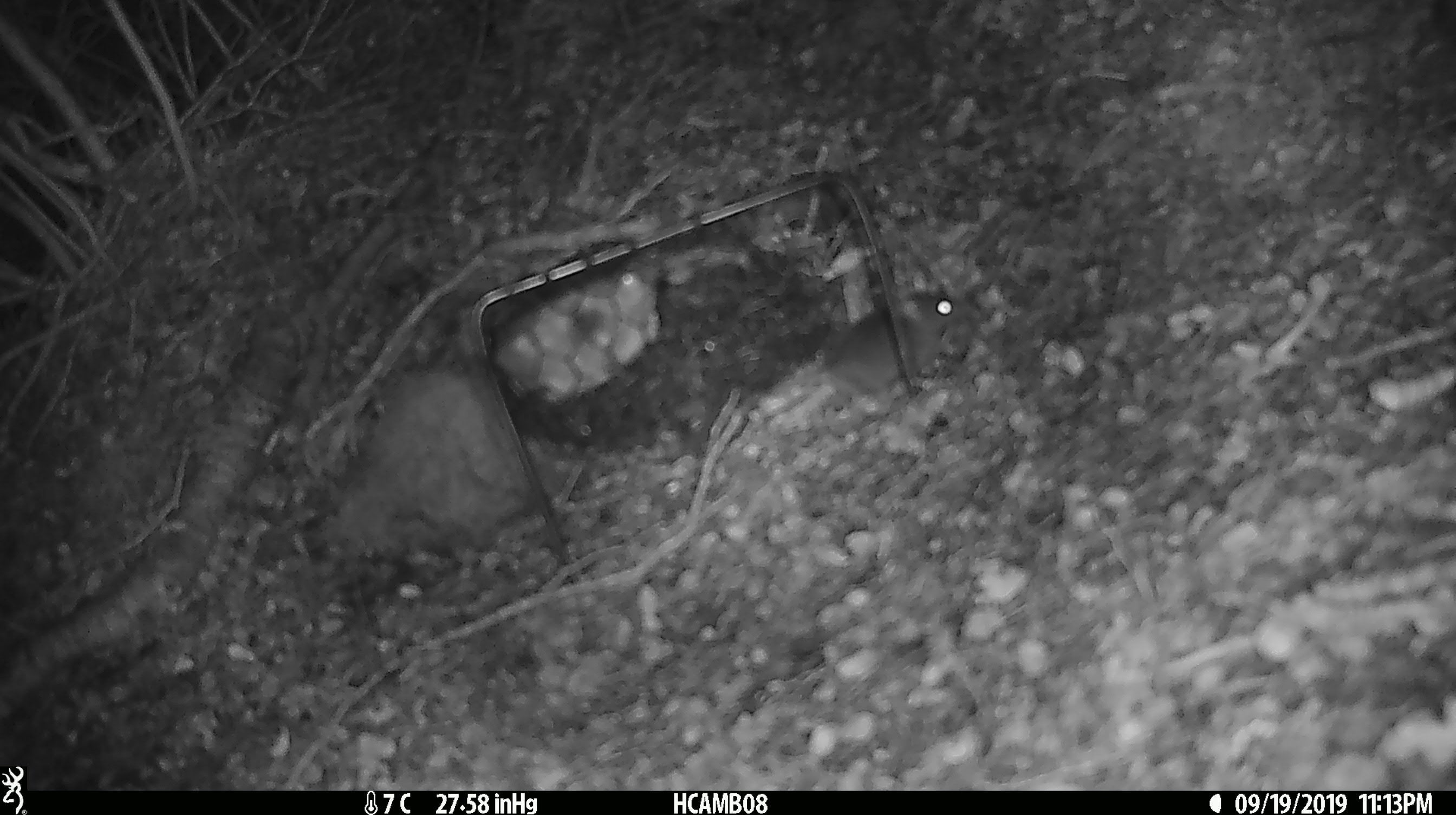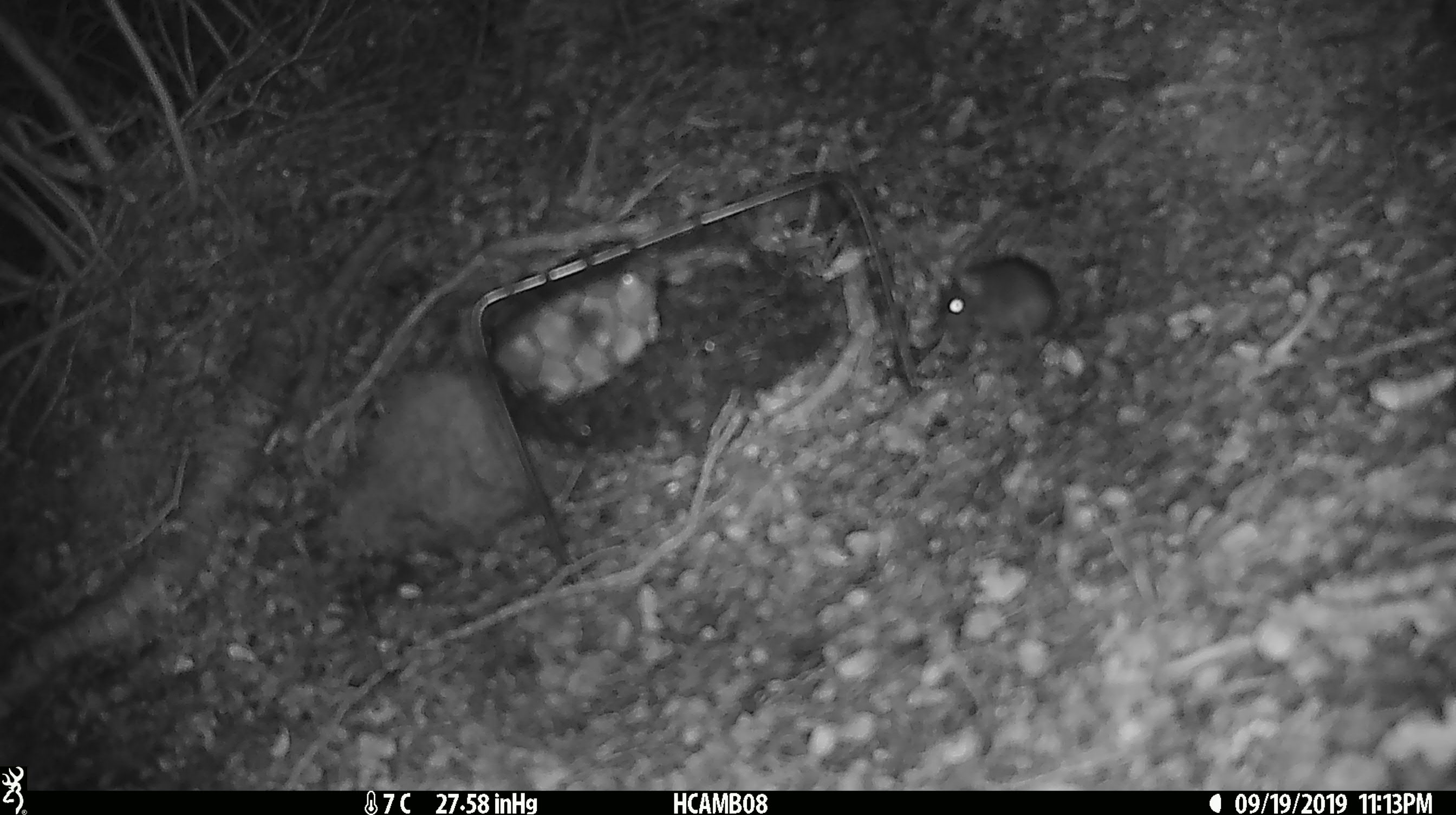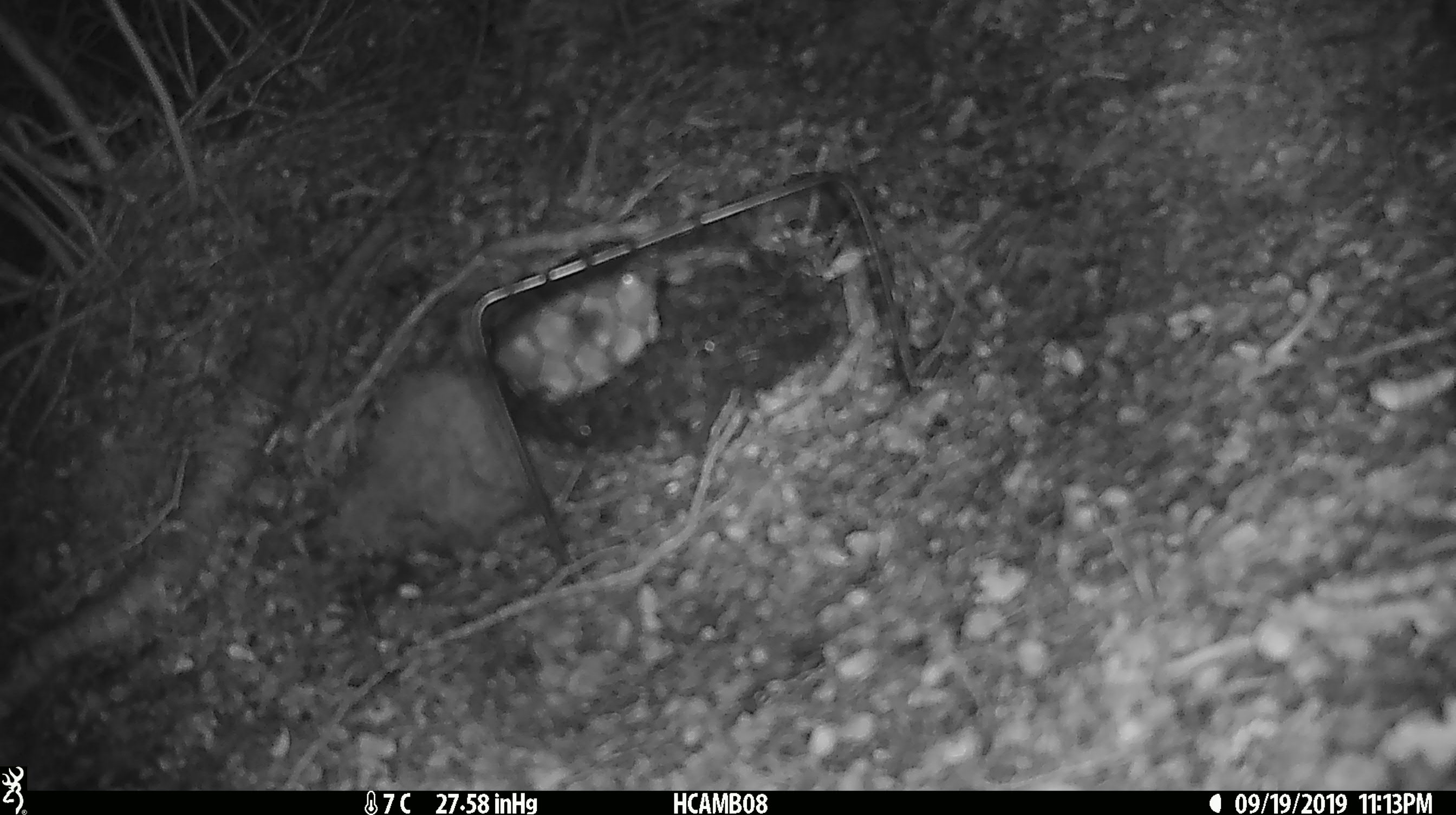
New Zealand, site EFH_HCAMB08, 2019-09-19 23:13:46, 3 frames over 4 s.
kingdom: Animalia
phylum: Chordata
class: Mammalia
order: Rodentia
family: Muridae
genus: Mus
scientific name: Mus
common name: mouse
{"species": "mouse (Mus)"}